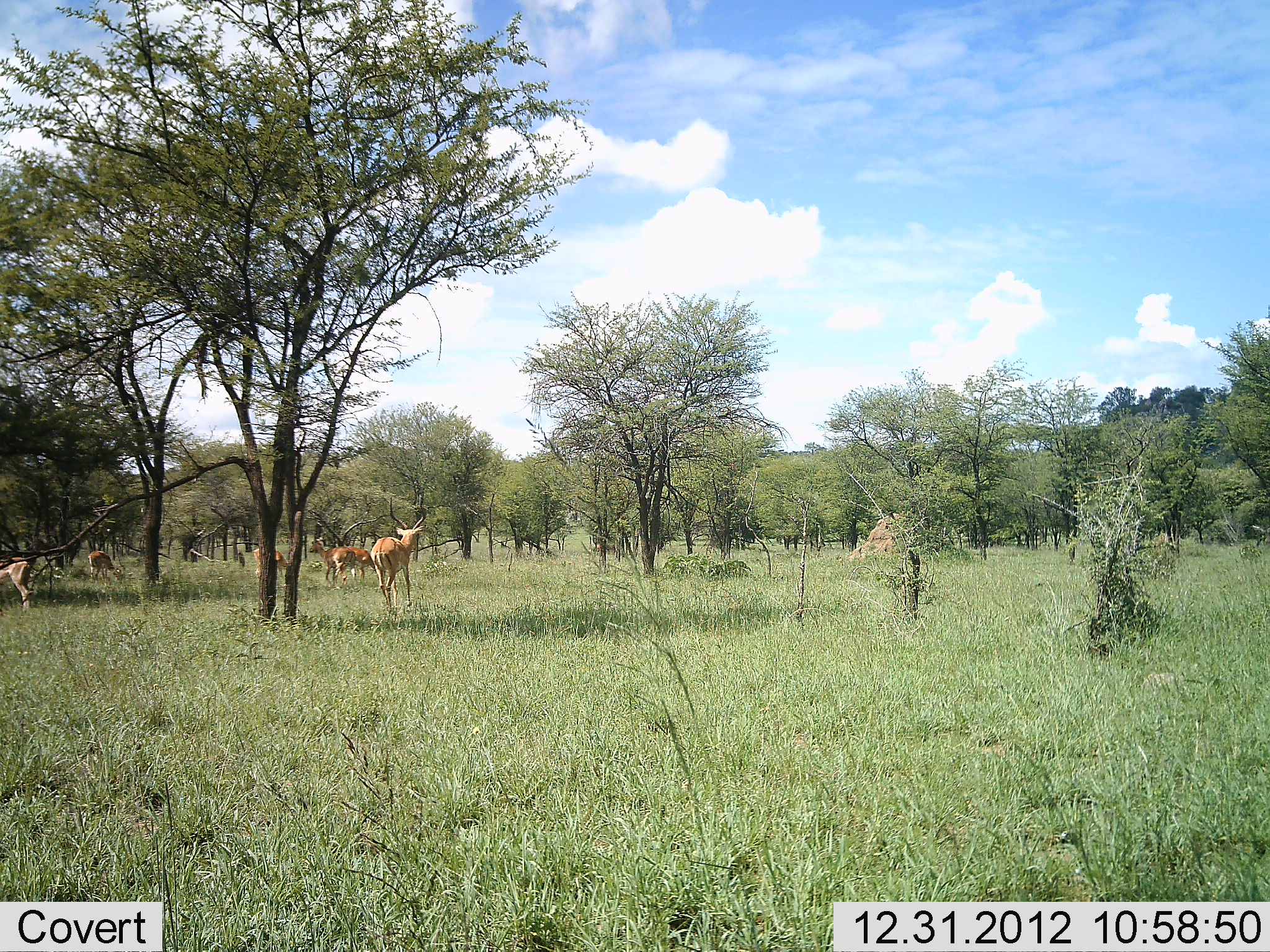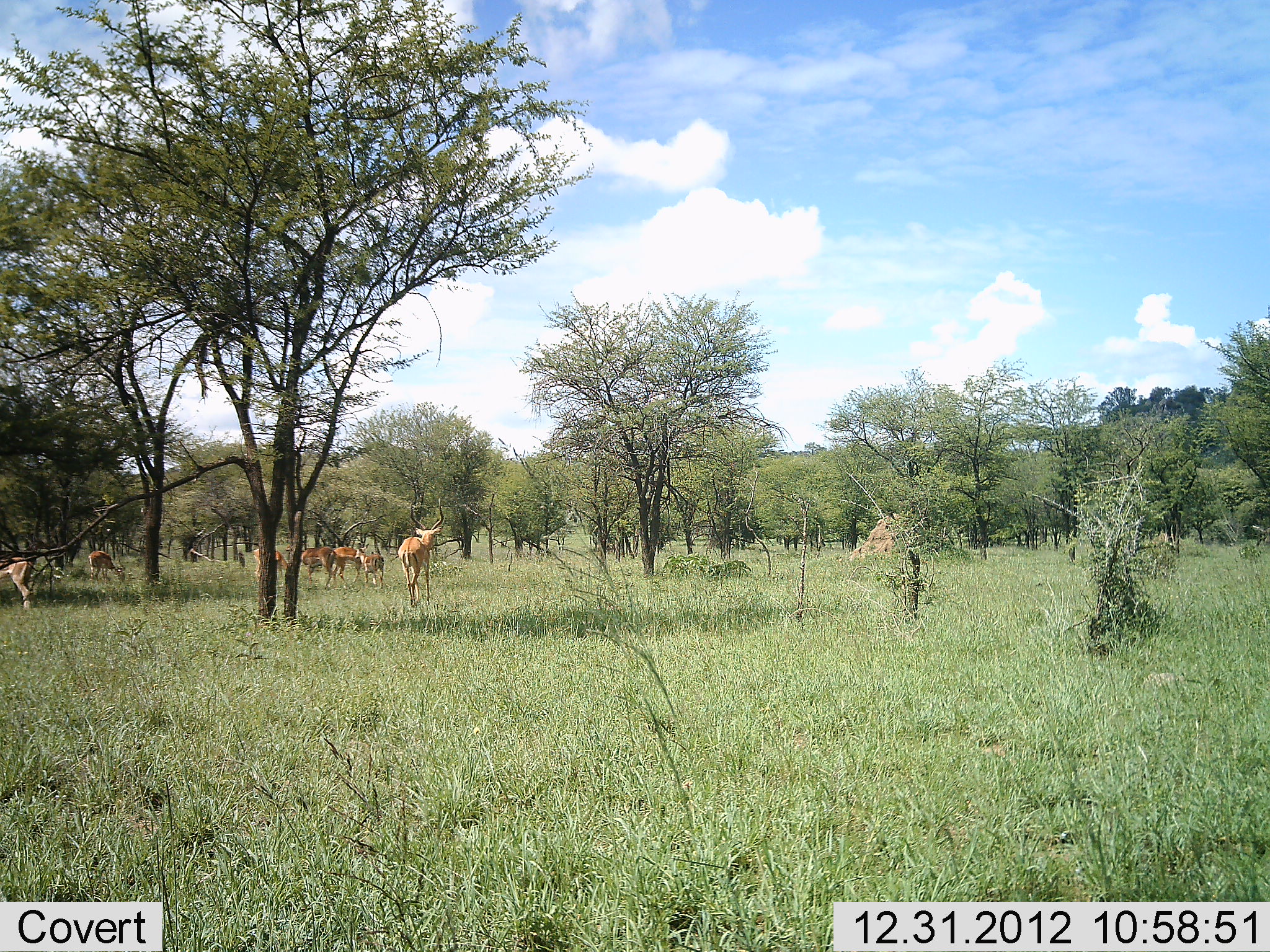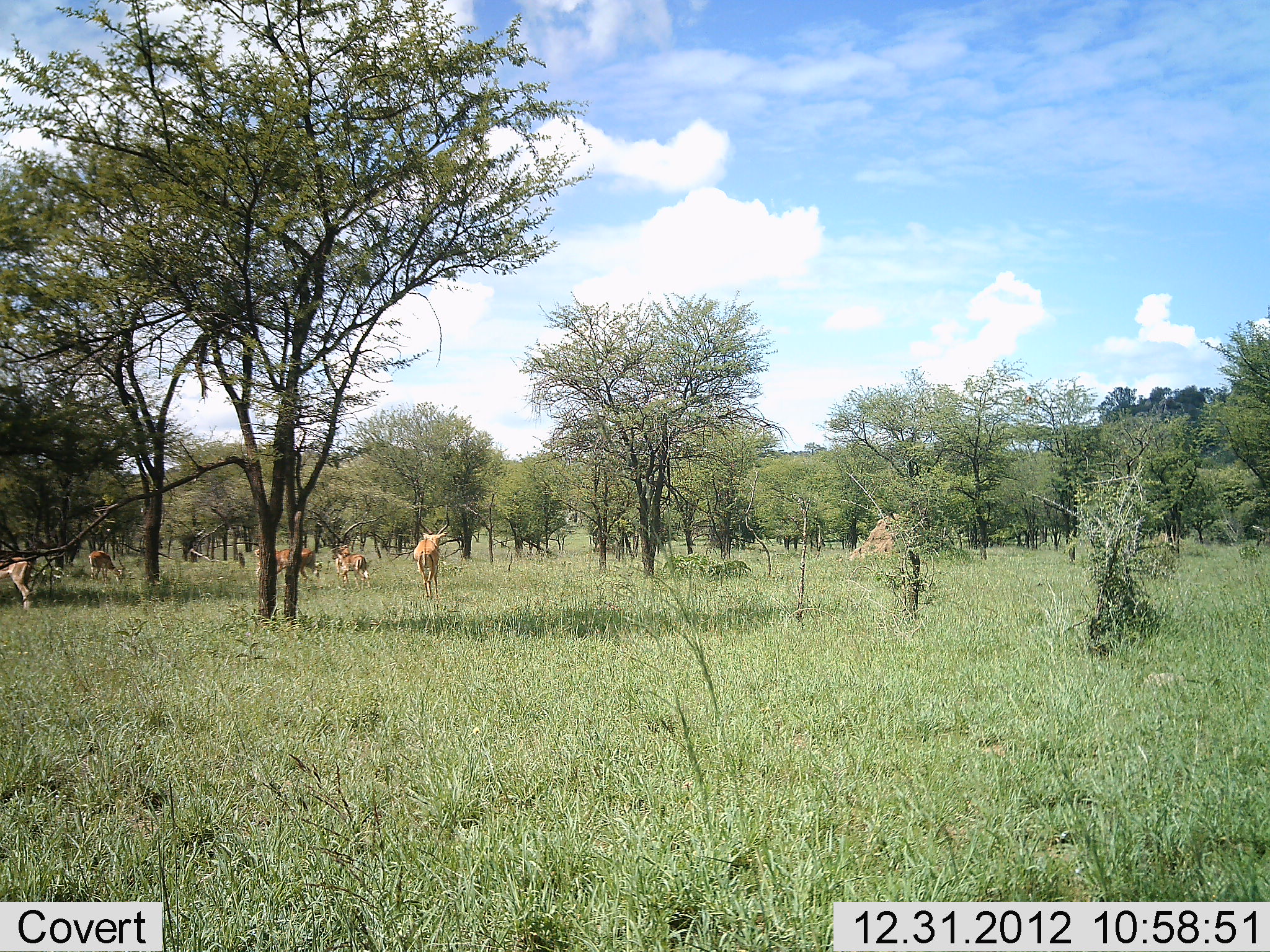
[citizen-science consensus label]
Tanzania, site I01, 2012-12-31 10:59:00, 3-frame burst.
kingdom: Animalia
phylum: Chordata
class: Mammalia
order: Artiodactyla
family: Bovidae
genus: Aepyceros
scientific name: Aepyceros melampus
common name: impala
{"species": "impala (Aepyceros melampus)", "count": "7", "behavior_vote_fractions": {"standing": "37%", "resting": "5%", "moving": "89%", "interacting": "5%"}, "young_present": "11%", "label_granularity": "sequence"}